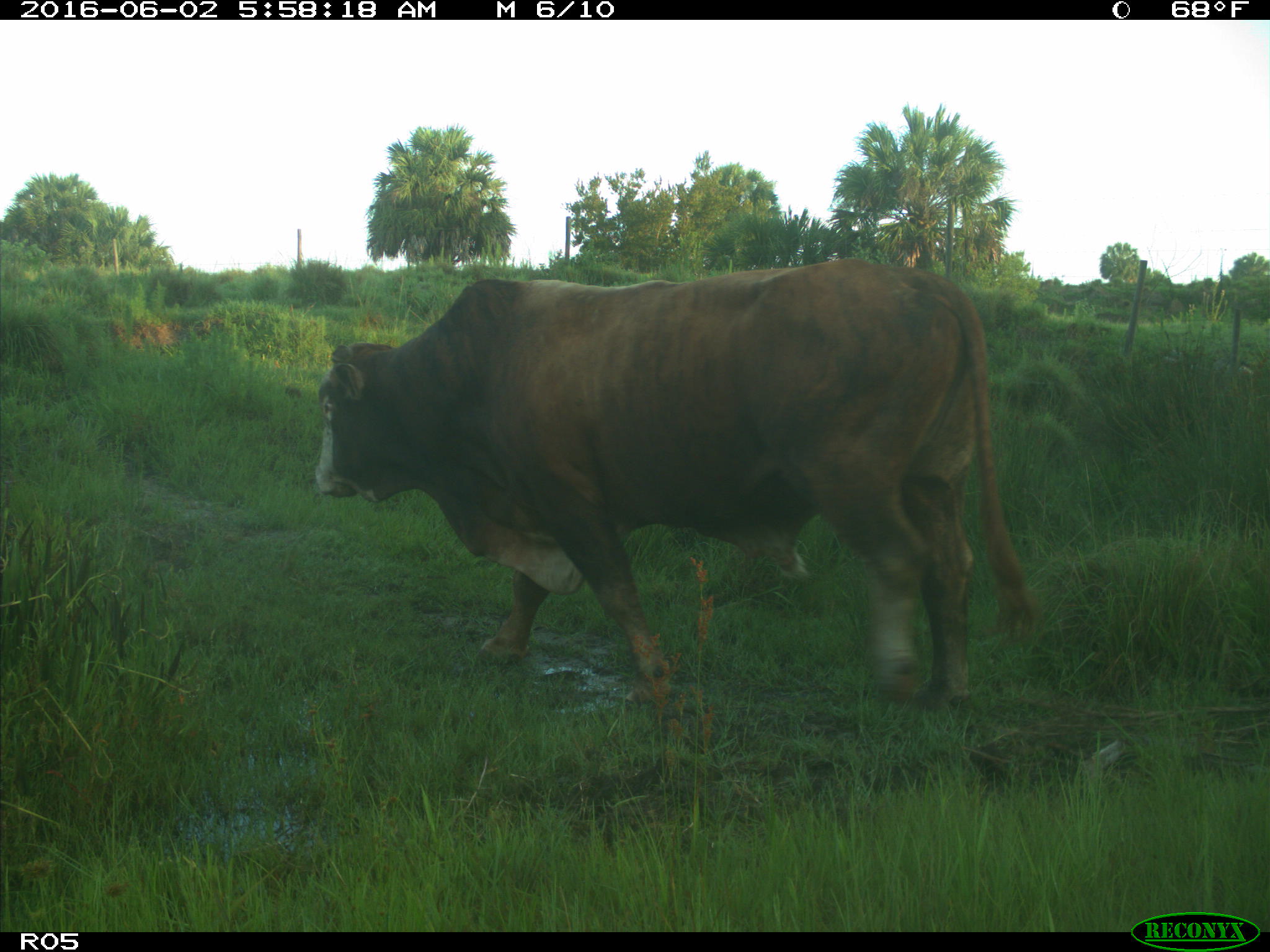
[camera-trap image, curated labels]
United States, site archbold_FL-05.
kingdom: Animalia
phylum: Chordata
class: Mammalia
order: Artiodactyla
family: Bovidae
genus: Bos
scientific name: Bos taurus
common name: domestic cow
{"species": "Bos taurus (domestic cow)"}